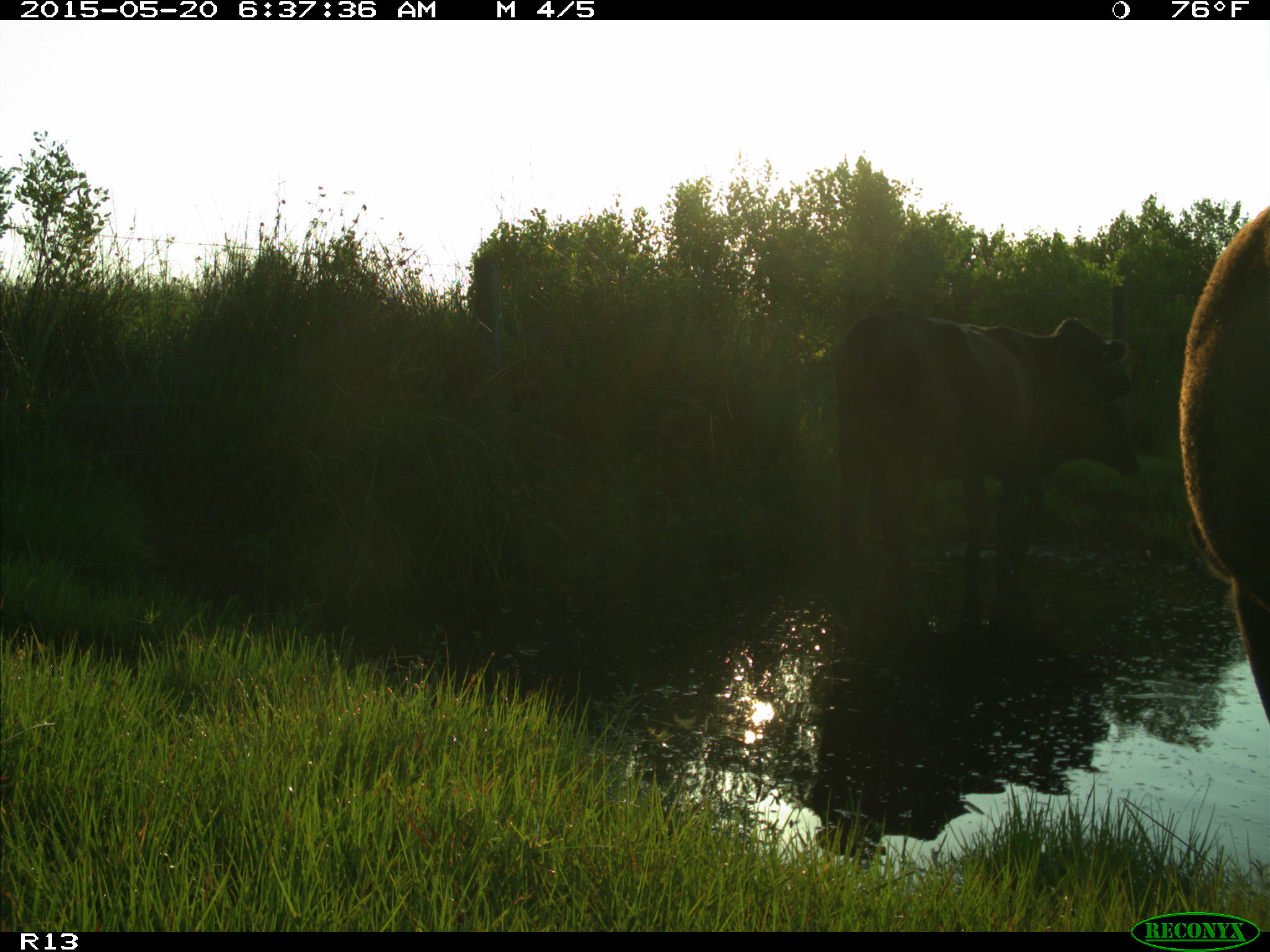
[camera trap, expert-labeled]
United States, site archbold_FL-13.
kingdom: Animalia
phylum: Chordata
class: Mammalia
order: Artiodactyla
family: Bovidae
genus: Bos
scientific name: Bos taurus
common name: domestic cow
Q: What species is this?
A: Bos taurus (domestic cow).